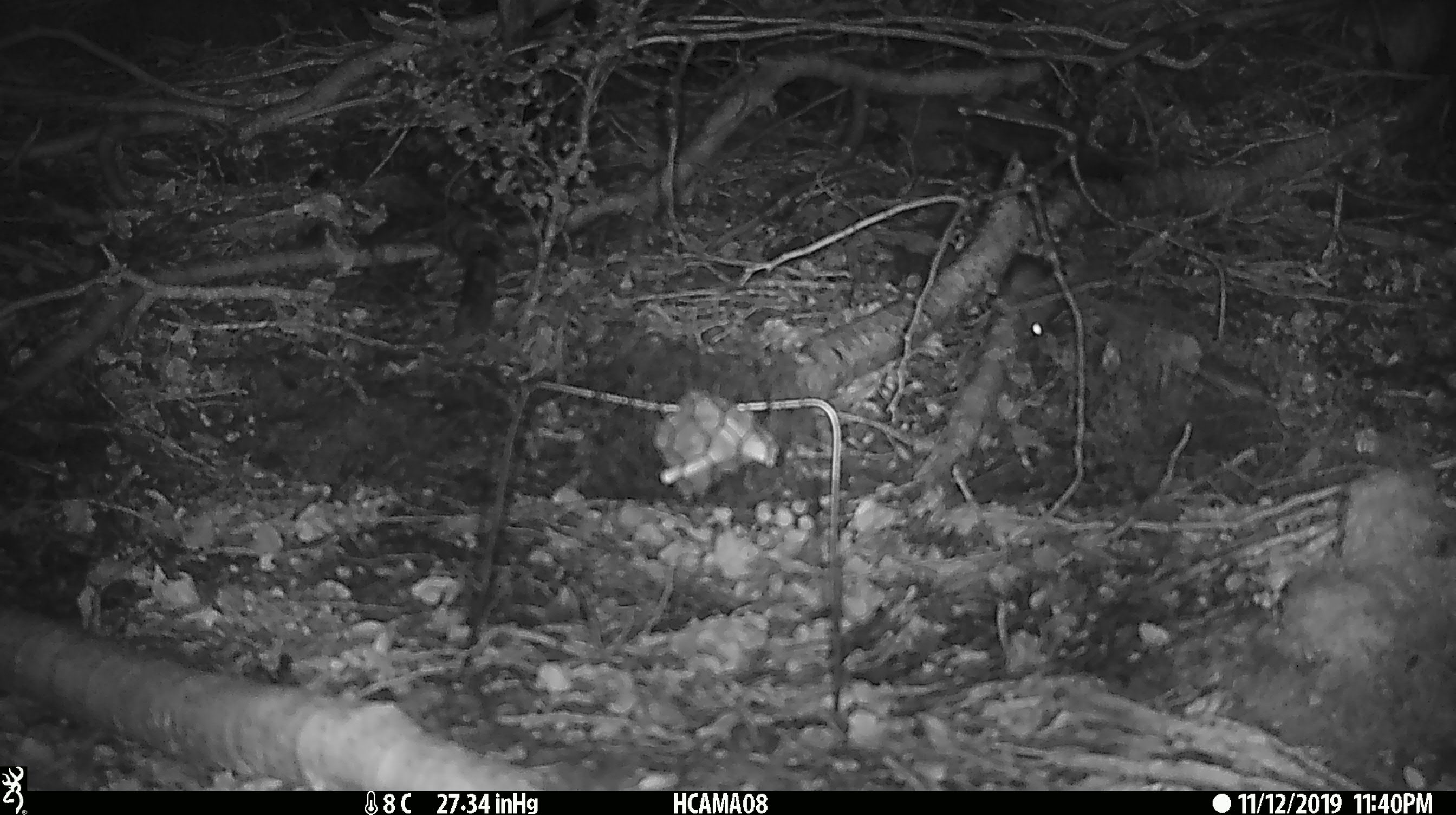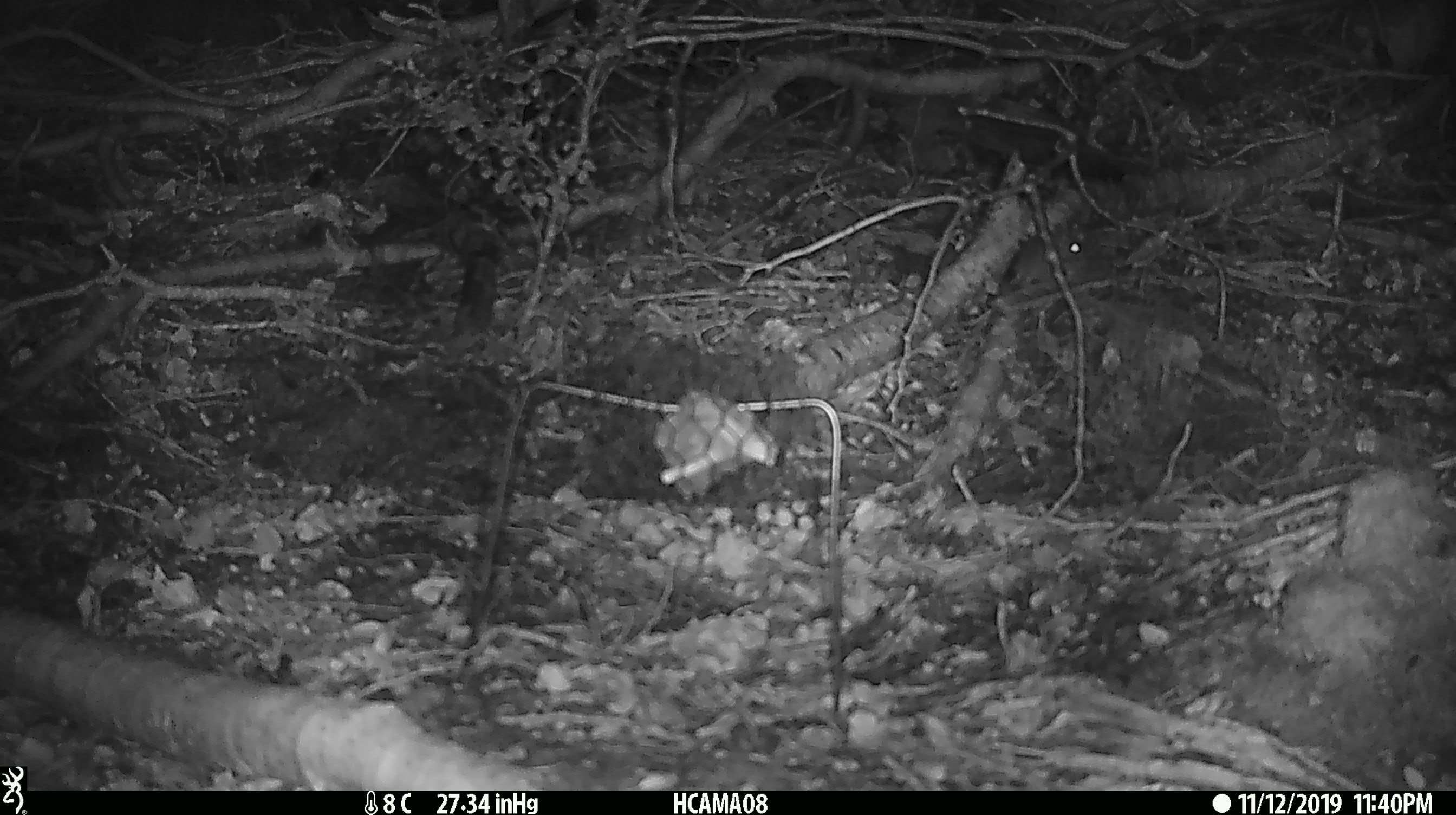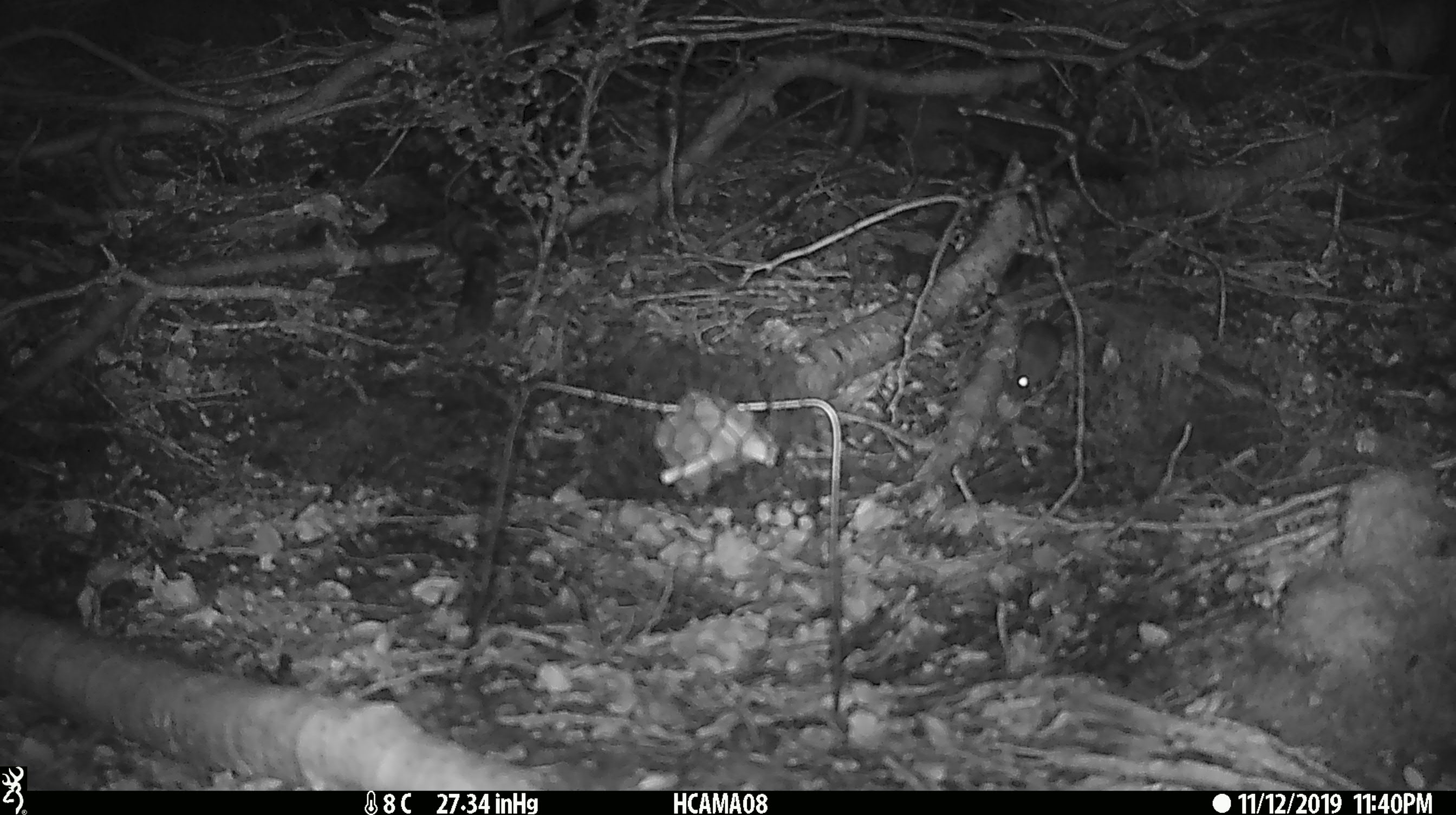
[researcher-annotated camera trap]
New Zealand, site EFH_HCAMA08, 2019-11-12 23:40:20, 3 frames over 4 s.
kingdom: Animalia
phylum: Chordata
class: Mammalia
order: Rodentia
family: Muridae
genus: Mus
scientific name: Mus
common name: mouse